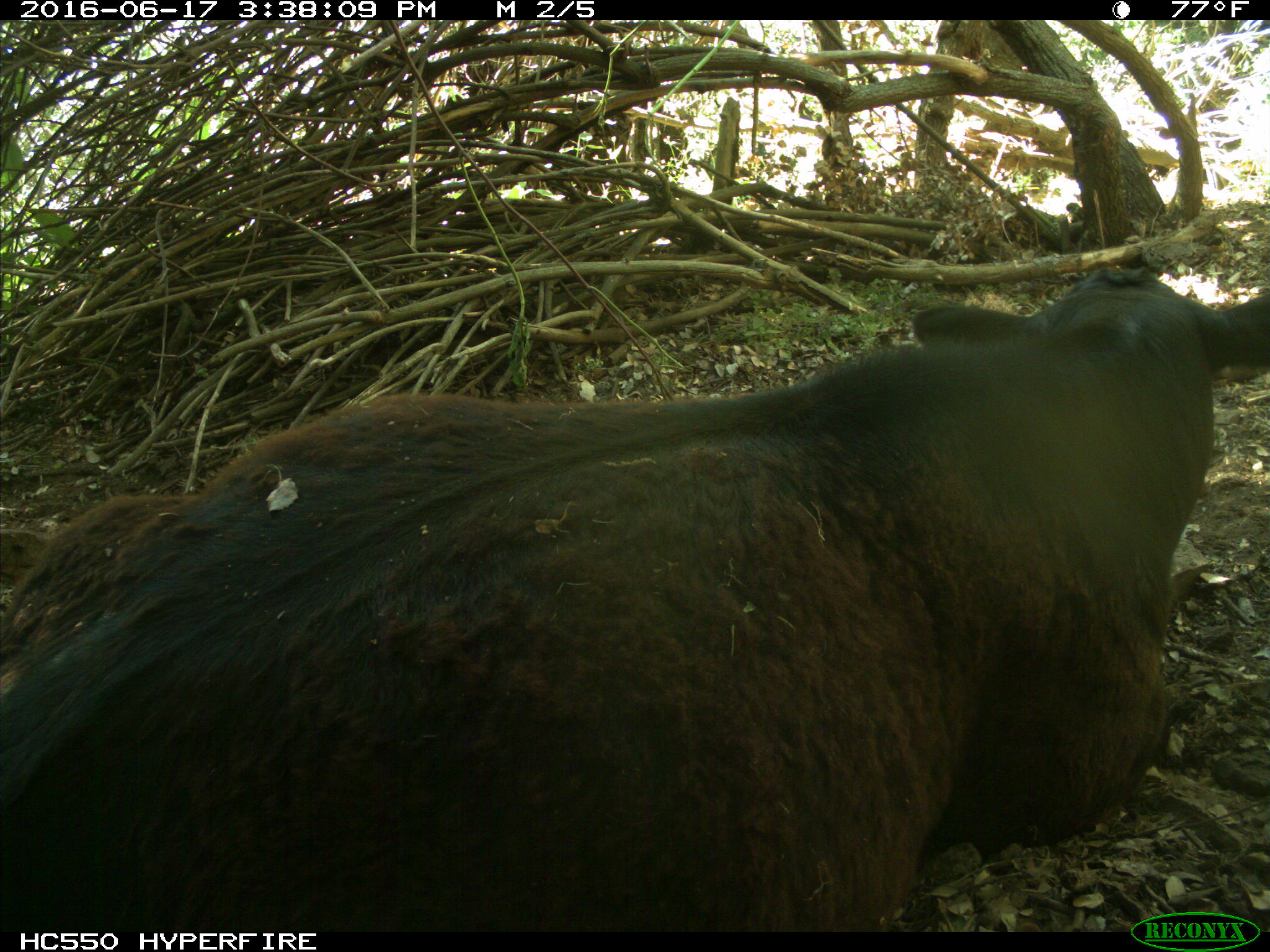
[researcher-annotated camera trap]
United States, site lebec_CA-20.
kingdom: Animalia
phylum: Chordata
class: Mammalia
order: Artiodactyla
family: Bovidae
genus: Bos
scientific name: Bos taurus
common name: domestic cow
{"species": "Bos taurus (domestic cow)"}